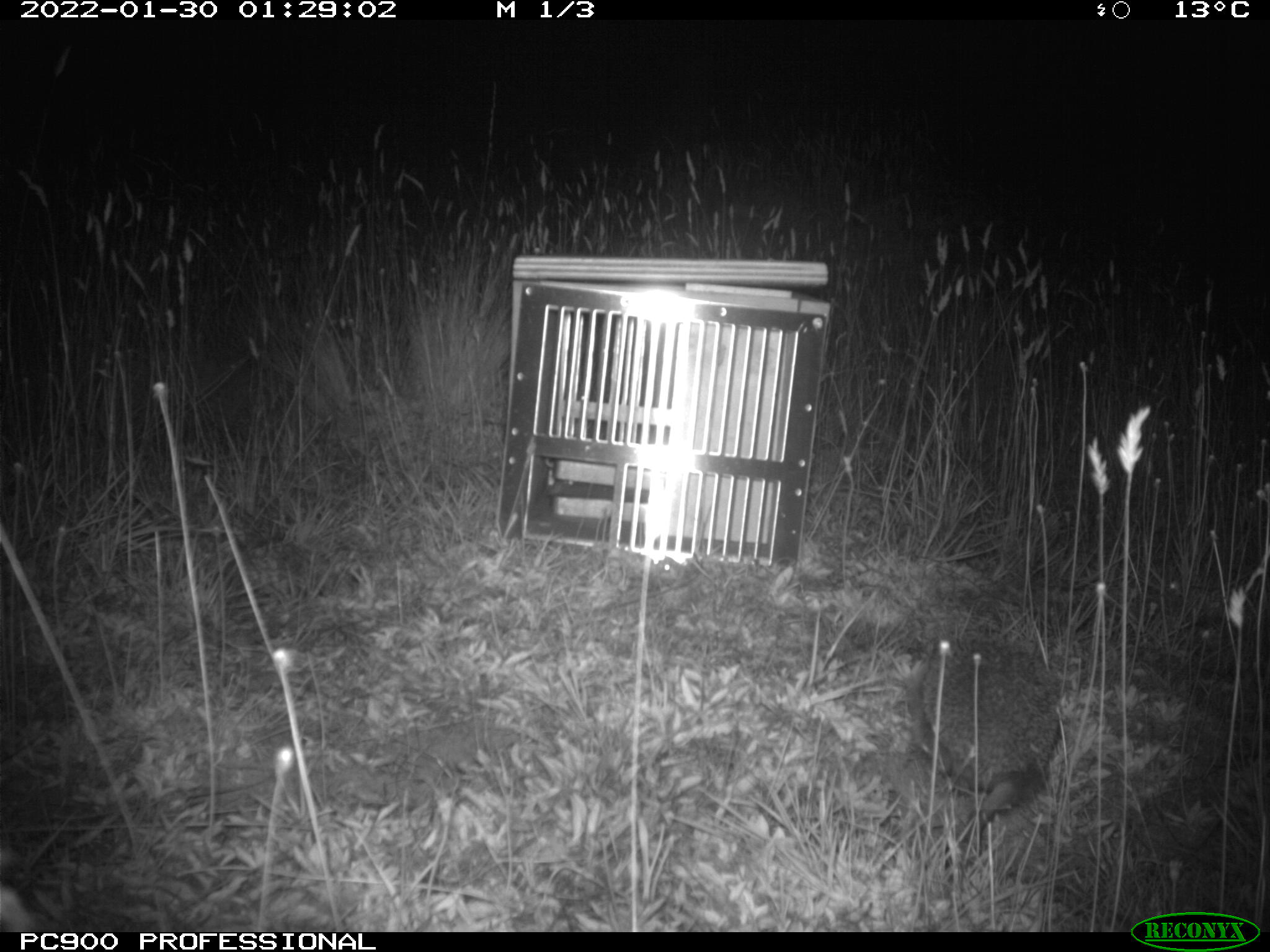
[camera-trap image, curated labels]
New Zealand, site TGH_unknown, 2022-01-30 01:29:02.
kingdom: Animalia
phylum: Chordata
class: Mammalia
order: Eulipotyphla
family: Erinaceidae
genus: Erinaceus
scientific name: Erinaceus europaeus europaeus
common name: european hedgehog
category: hedgehog